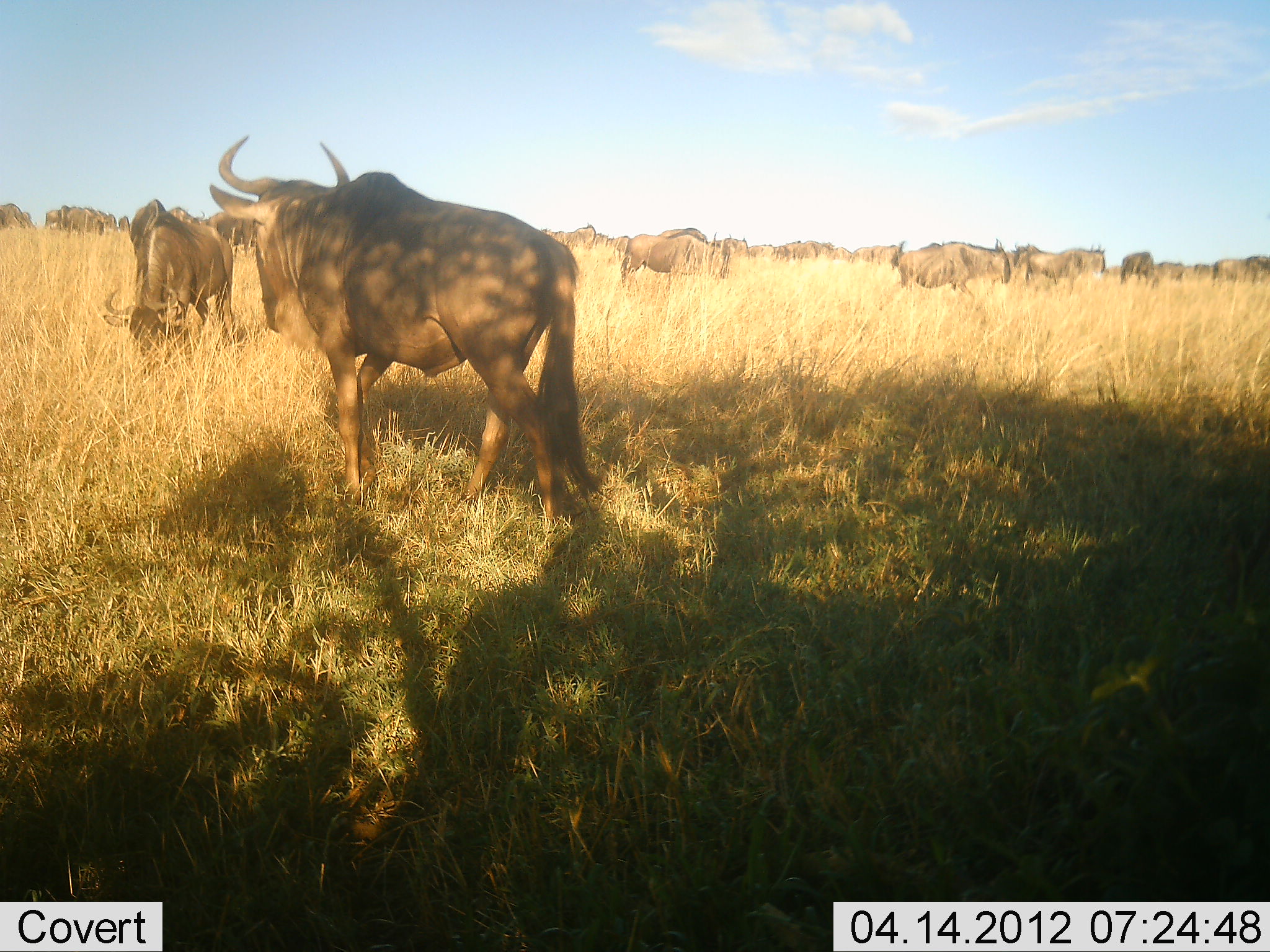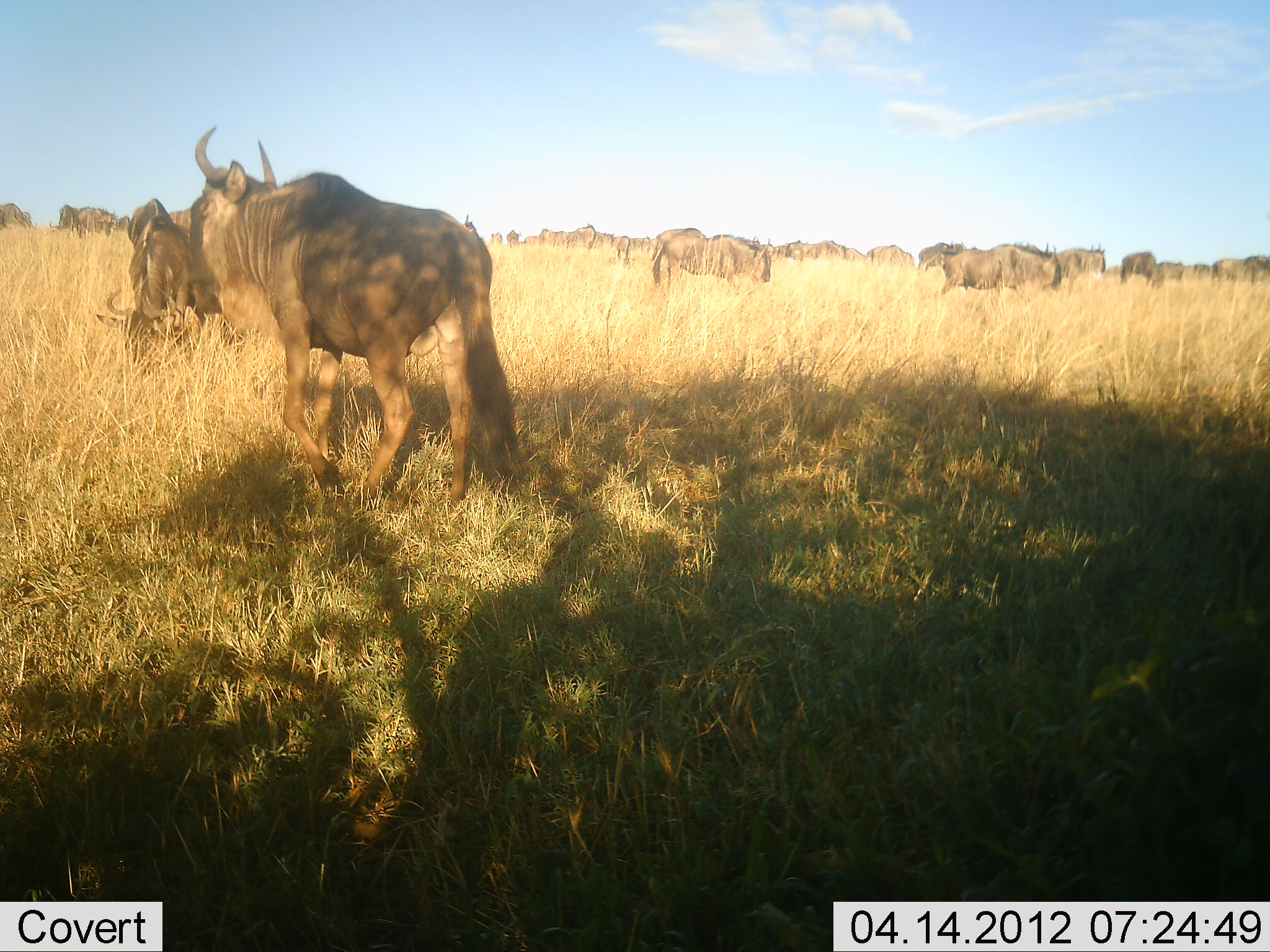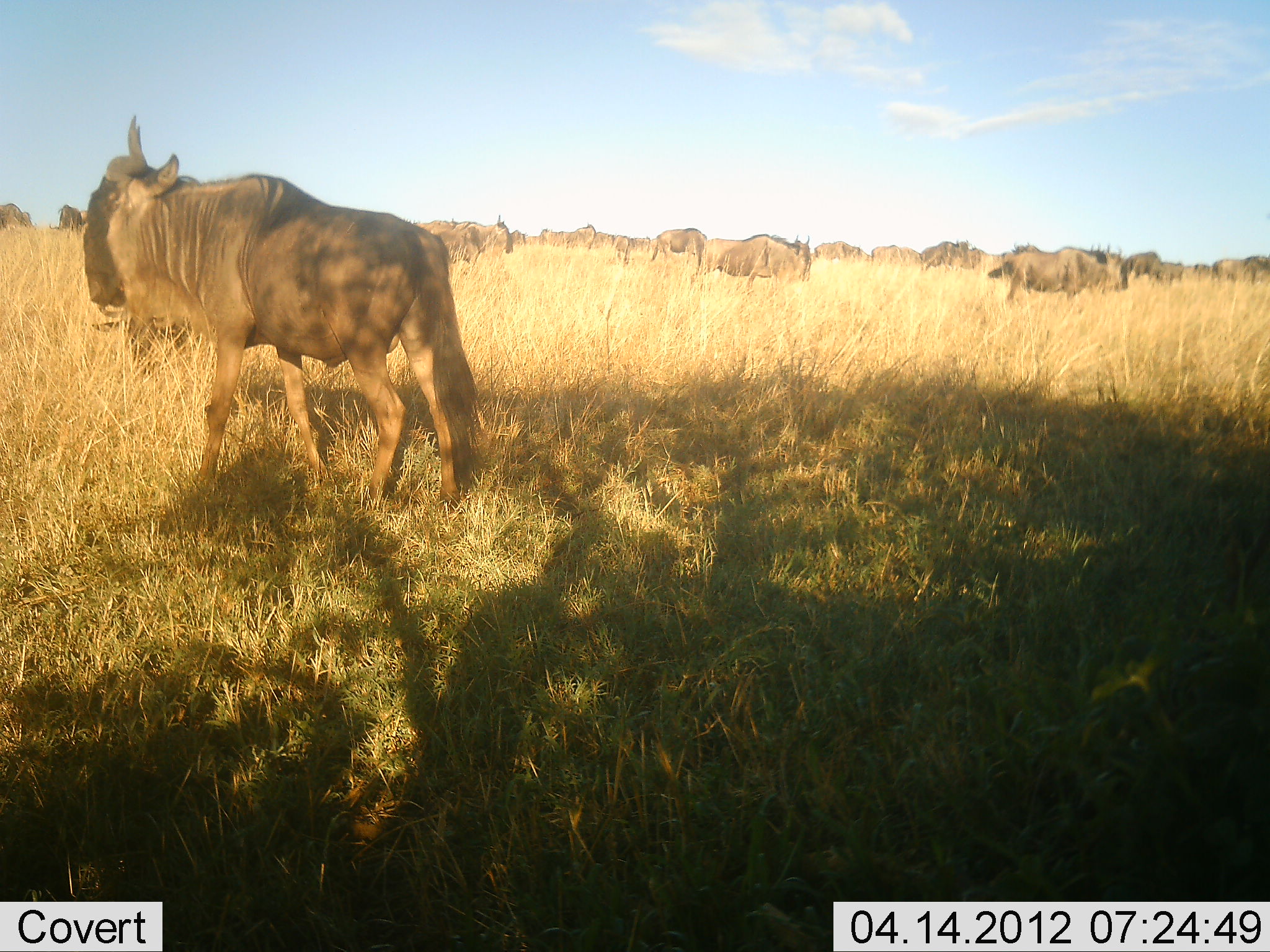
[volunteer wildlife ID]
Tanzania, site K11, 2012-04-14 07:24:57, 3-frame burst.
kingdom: Animalia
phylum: Chordata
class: Mammalia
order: Artiodactyla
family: Bovidae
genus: Connochaetes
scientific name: Connochaetes taurinus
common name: blue wildebeest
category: wildebeest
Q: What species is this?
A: Wildebeest (blue wildebeest) (Connochaetes taurinus).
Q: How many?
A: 11-50.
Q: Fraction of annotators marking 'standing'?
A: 42%.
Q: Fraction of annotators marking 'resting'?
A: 0%.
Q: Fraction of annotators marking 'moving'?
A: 92%.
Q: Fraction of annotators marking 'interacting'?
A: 0%.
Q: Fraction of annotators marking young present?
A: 0%.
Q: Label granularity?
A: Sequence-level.